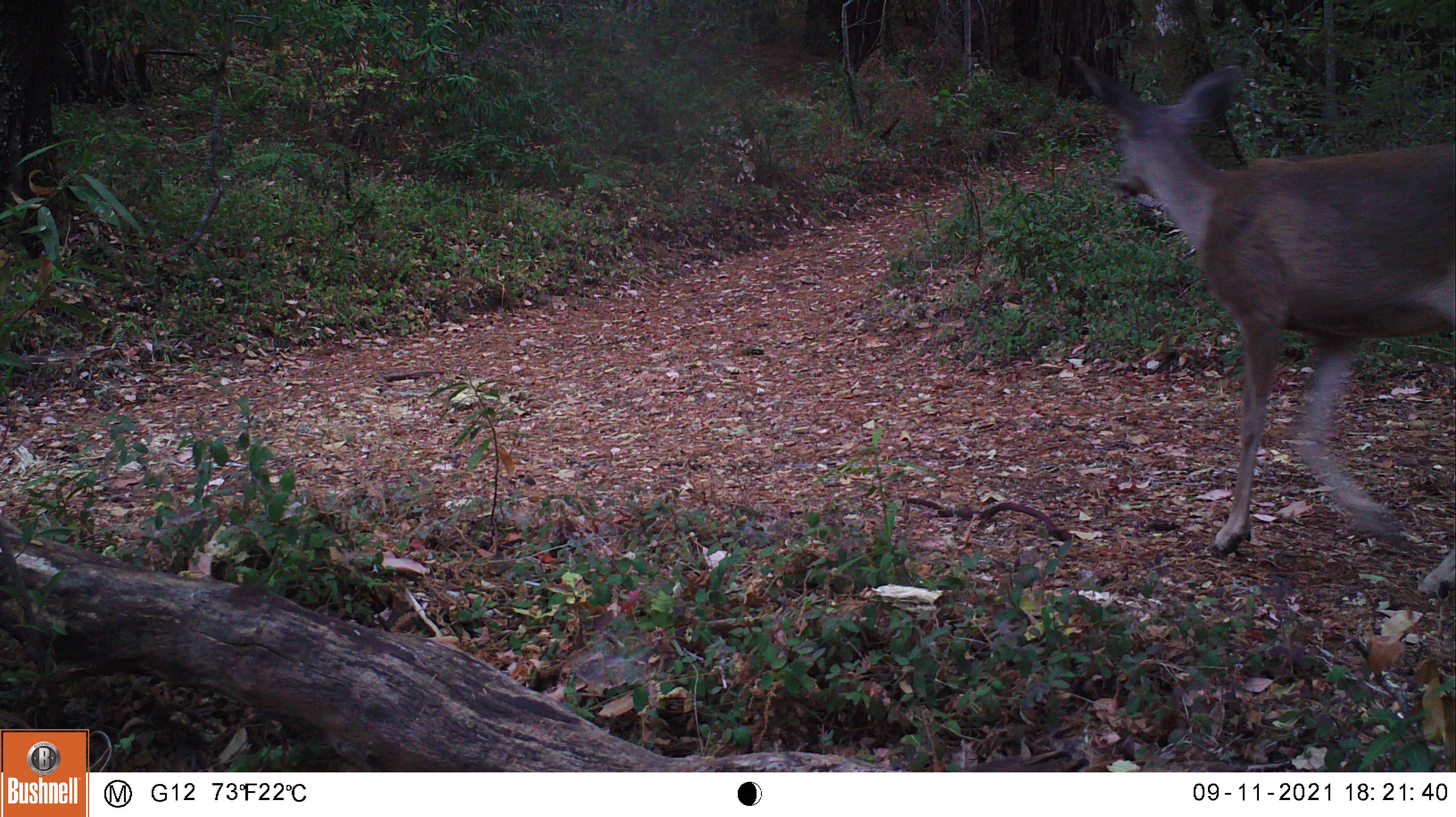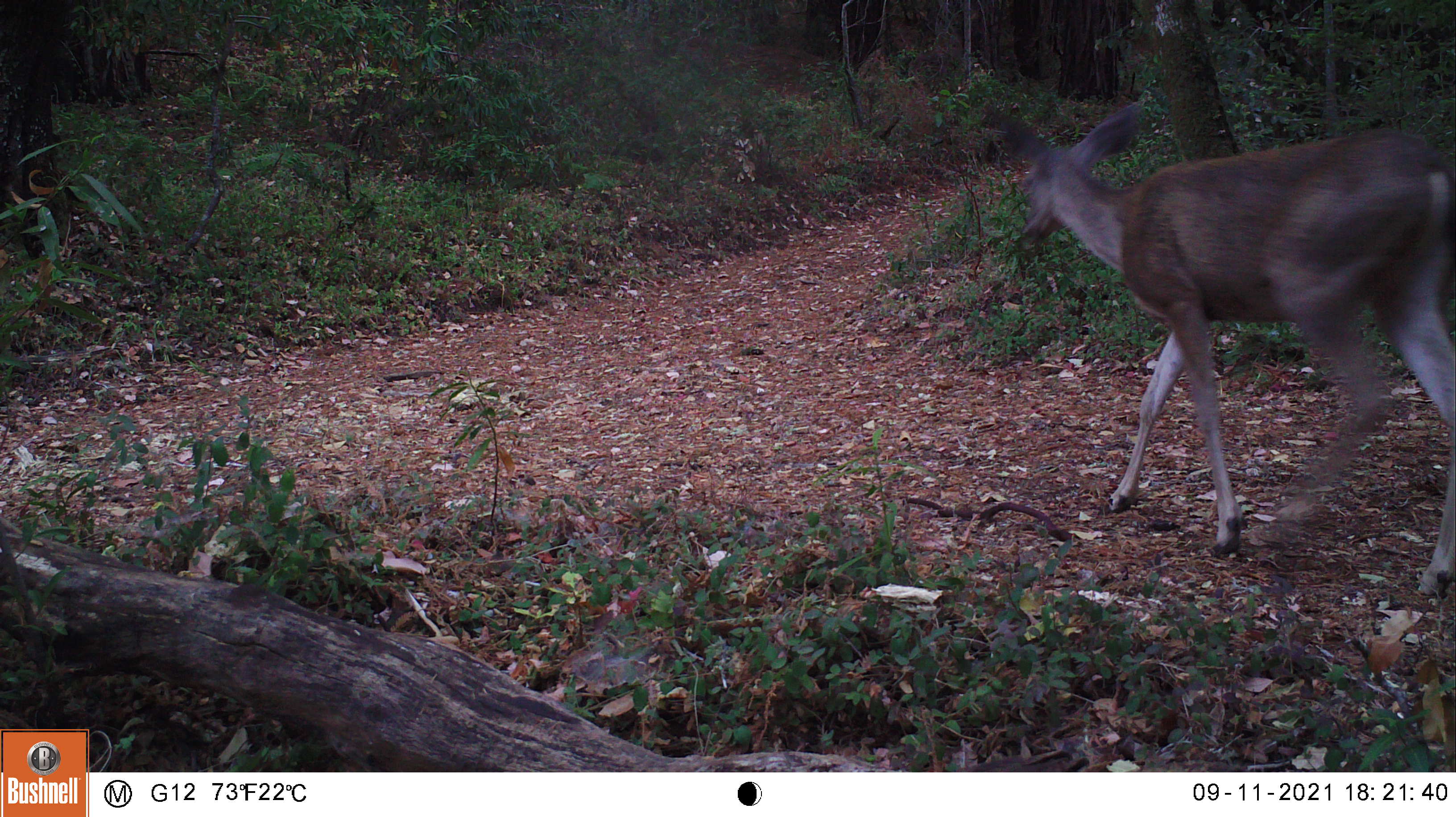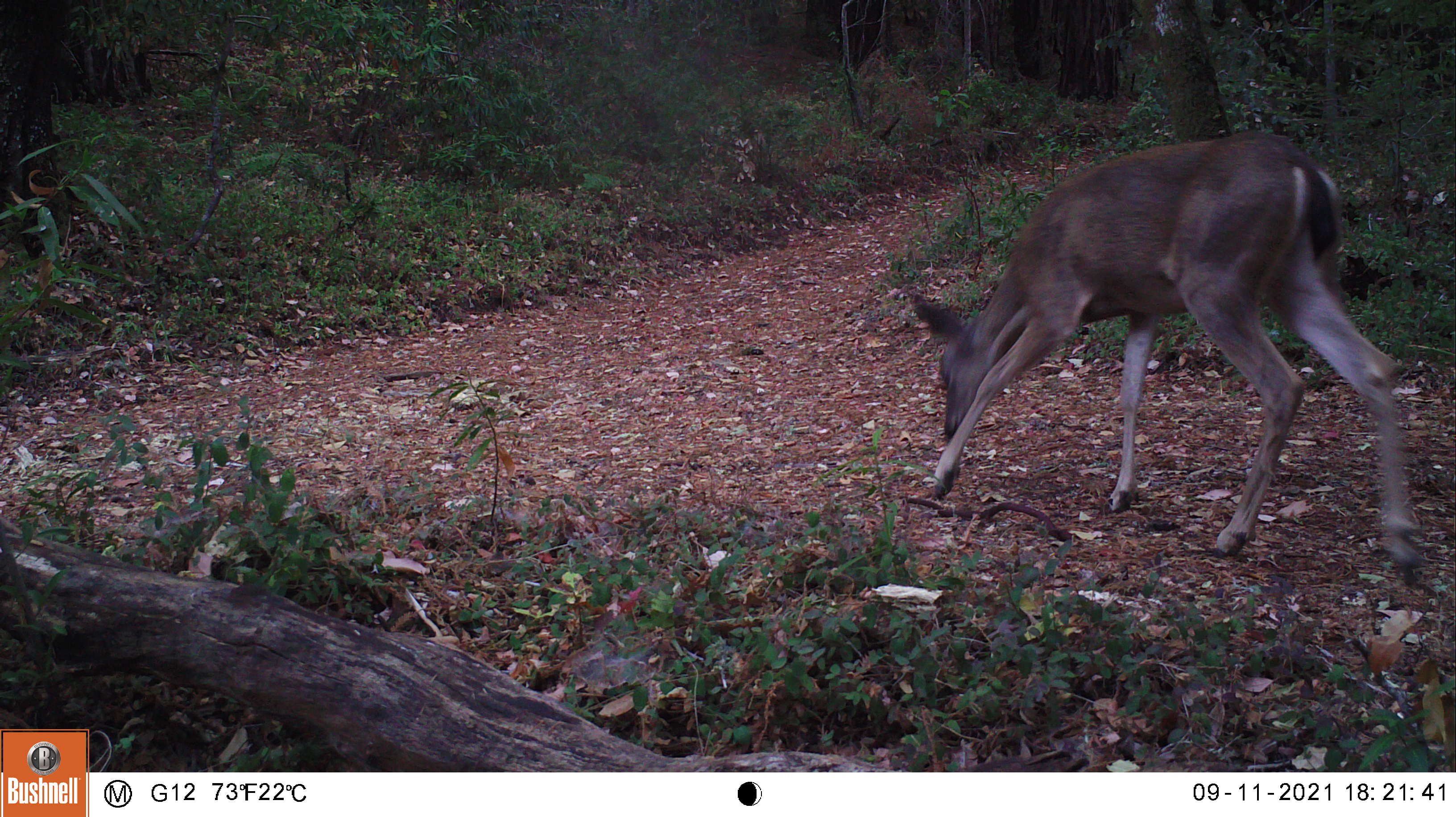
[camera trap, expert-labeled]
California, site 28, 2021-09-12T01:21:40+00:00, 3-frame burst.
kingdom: Animalia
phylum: Chordata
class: Mammalia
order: Artiodactyla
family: Cervidae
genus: Odocoileus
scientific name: Odocoileus hemionus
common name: mule deer